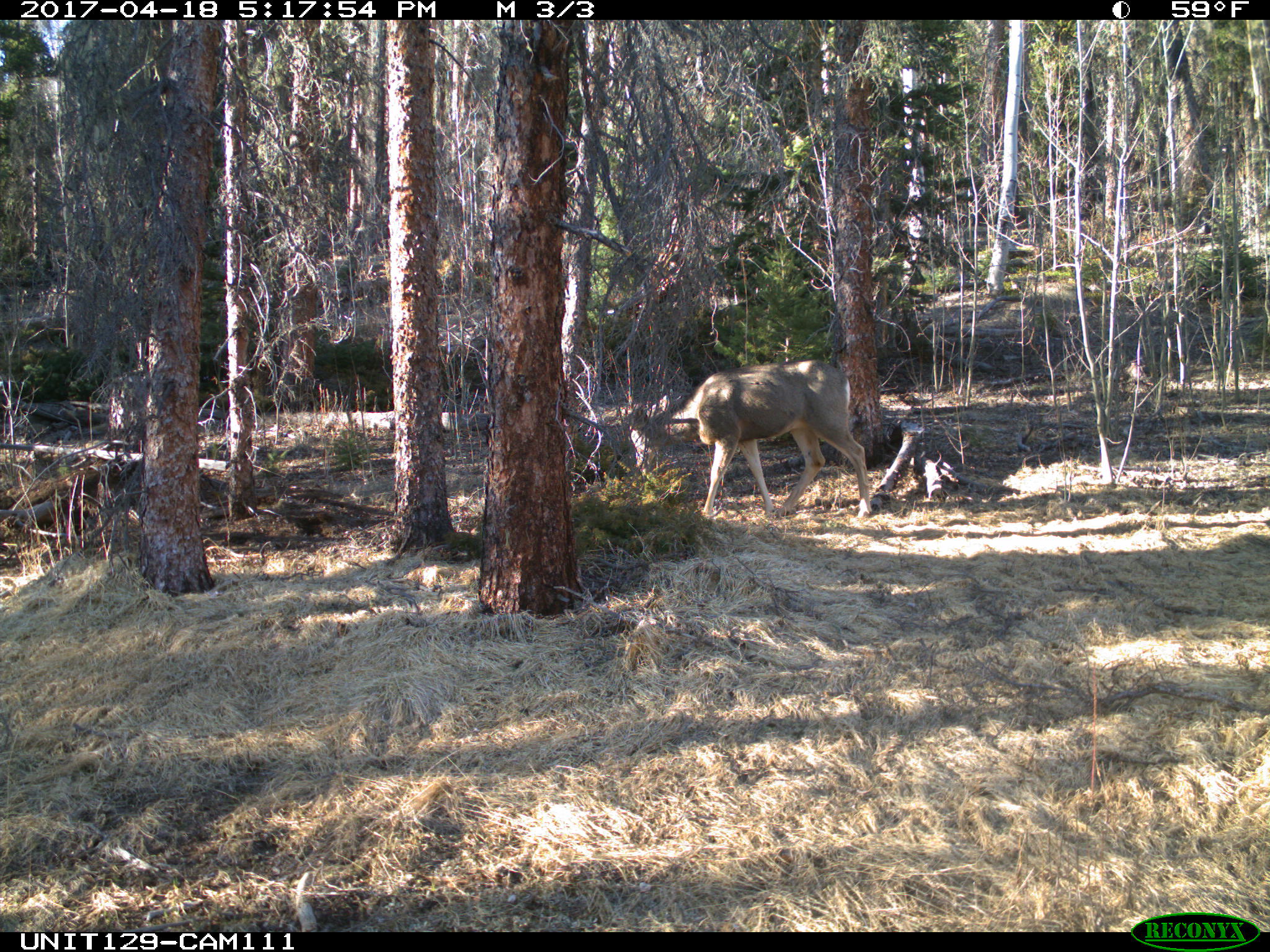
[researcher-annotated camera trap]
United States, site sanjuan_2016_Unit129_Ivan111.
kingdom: Animalia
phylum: Chordata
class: Mammalia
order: Artiodactyla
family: Cervidae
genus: Odocoileus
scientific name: Odocoileus hemionus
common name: mule deer